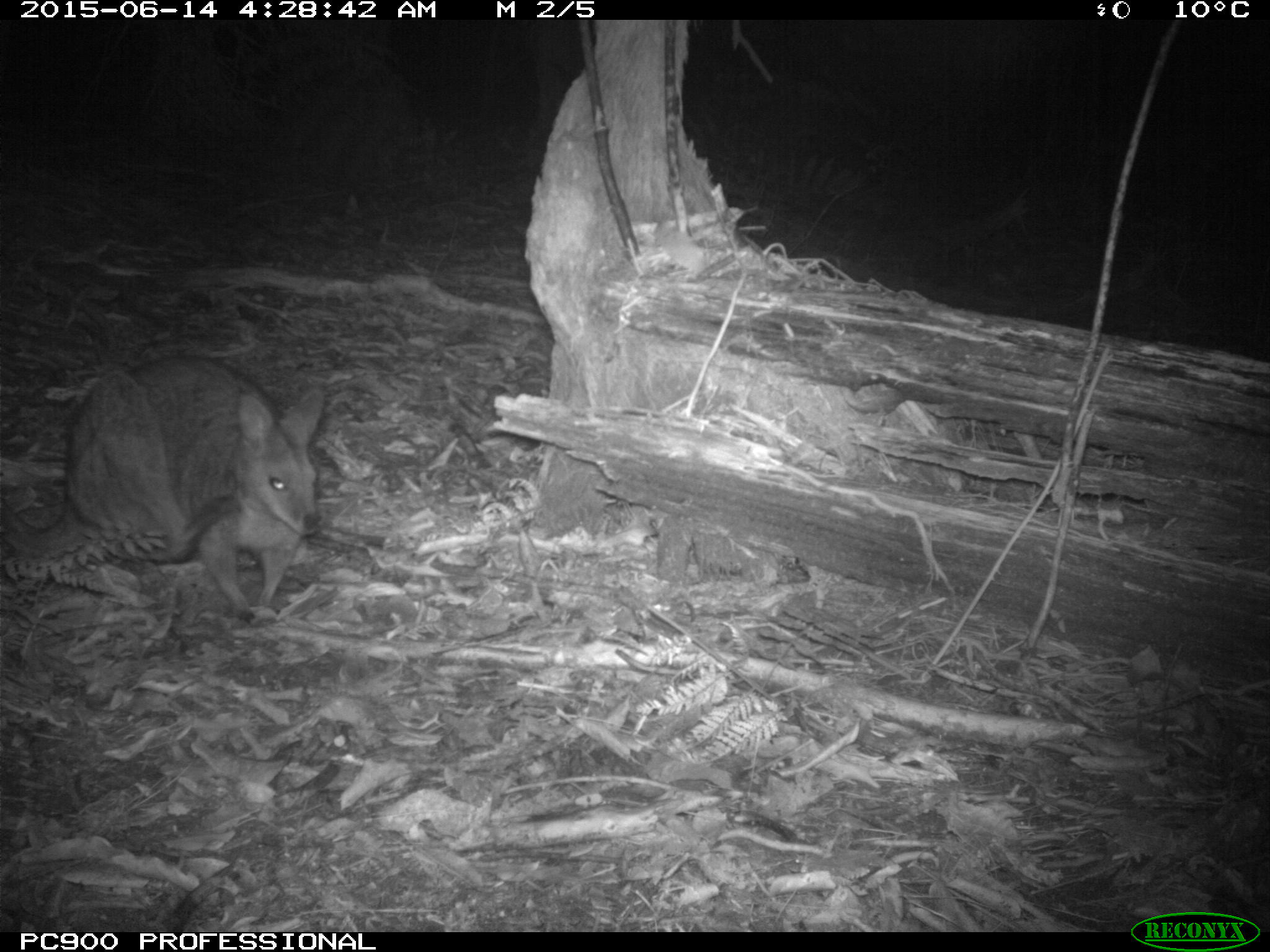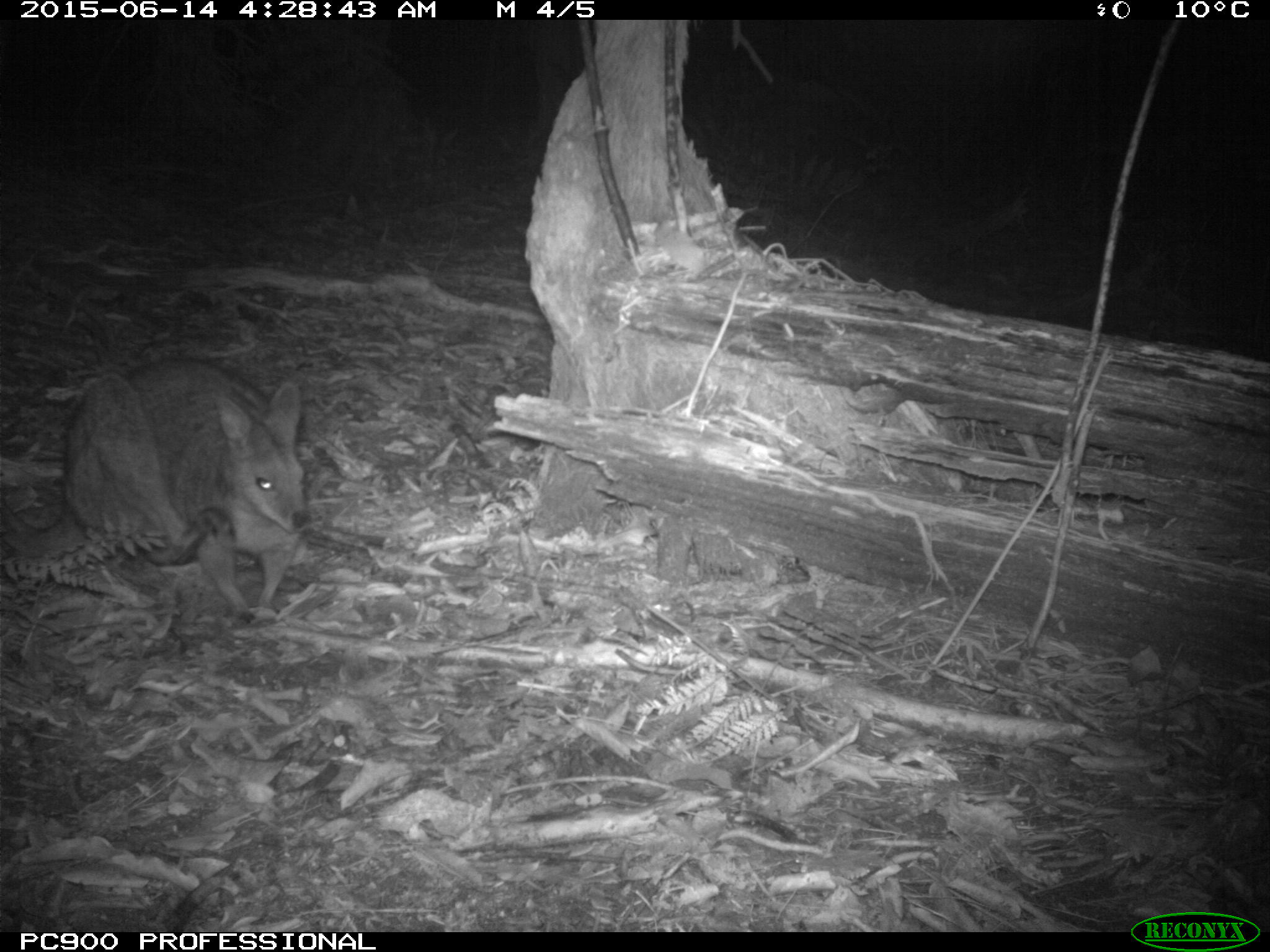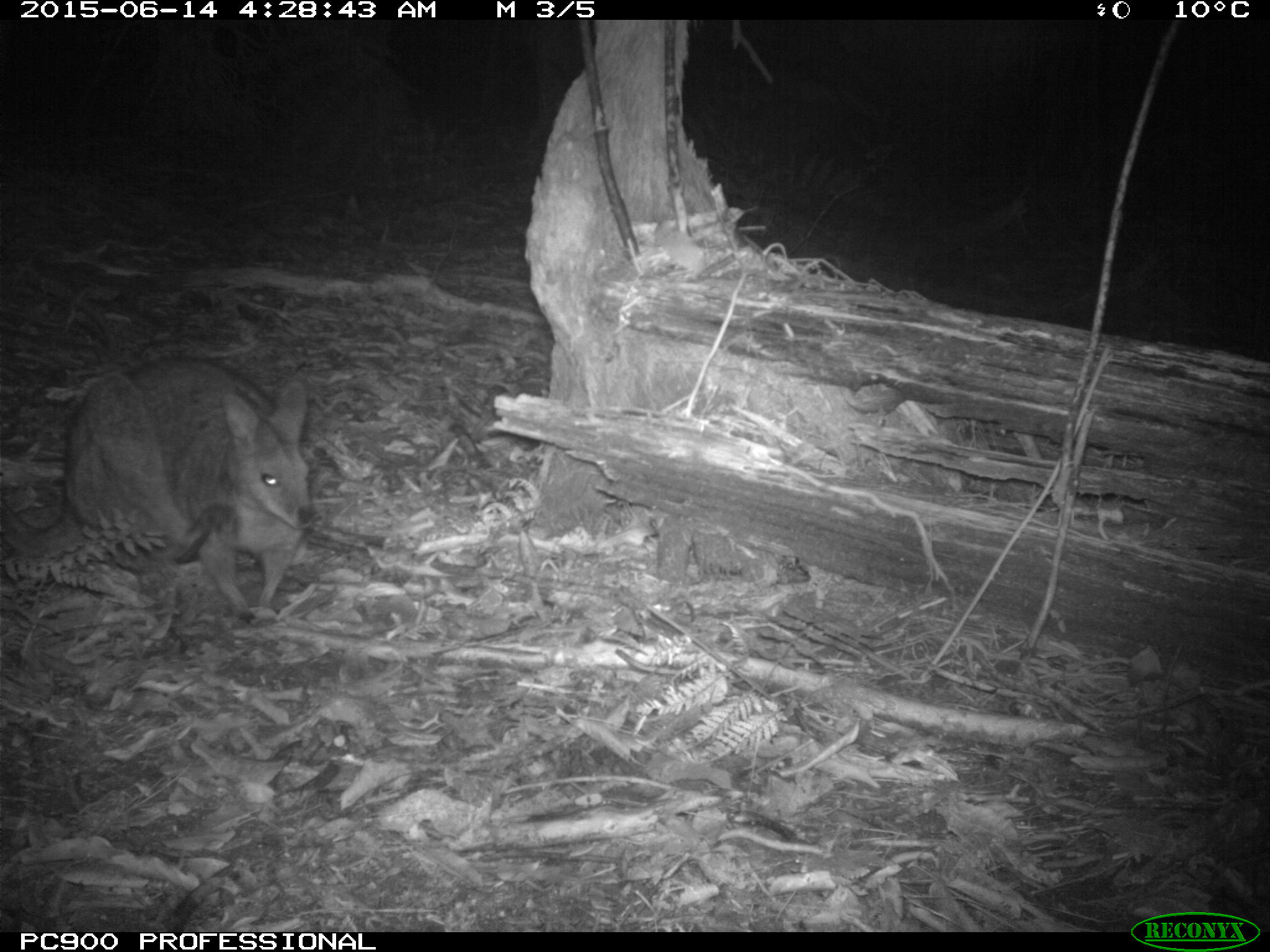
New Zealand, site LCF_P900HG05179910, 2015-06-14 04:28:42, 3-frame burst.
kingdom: Animalia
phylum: Chordata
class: Mammalia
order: Diprotodontia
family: Macropodidae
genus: Notamacropus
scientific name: Notamacropus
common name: wallaby